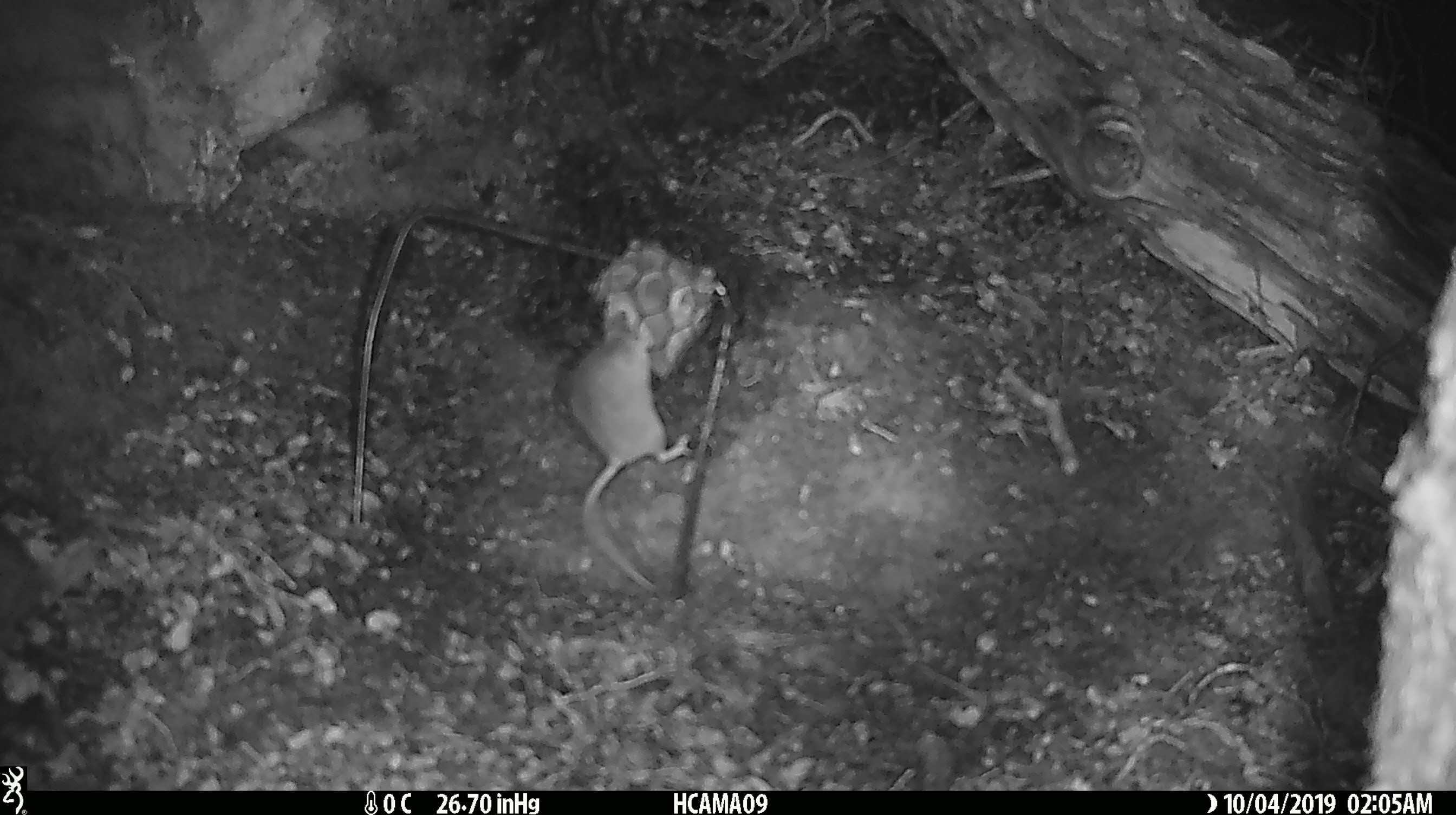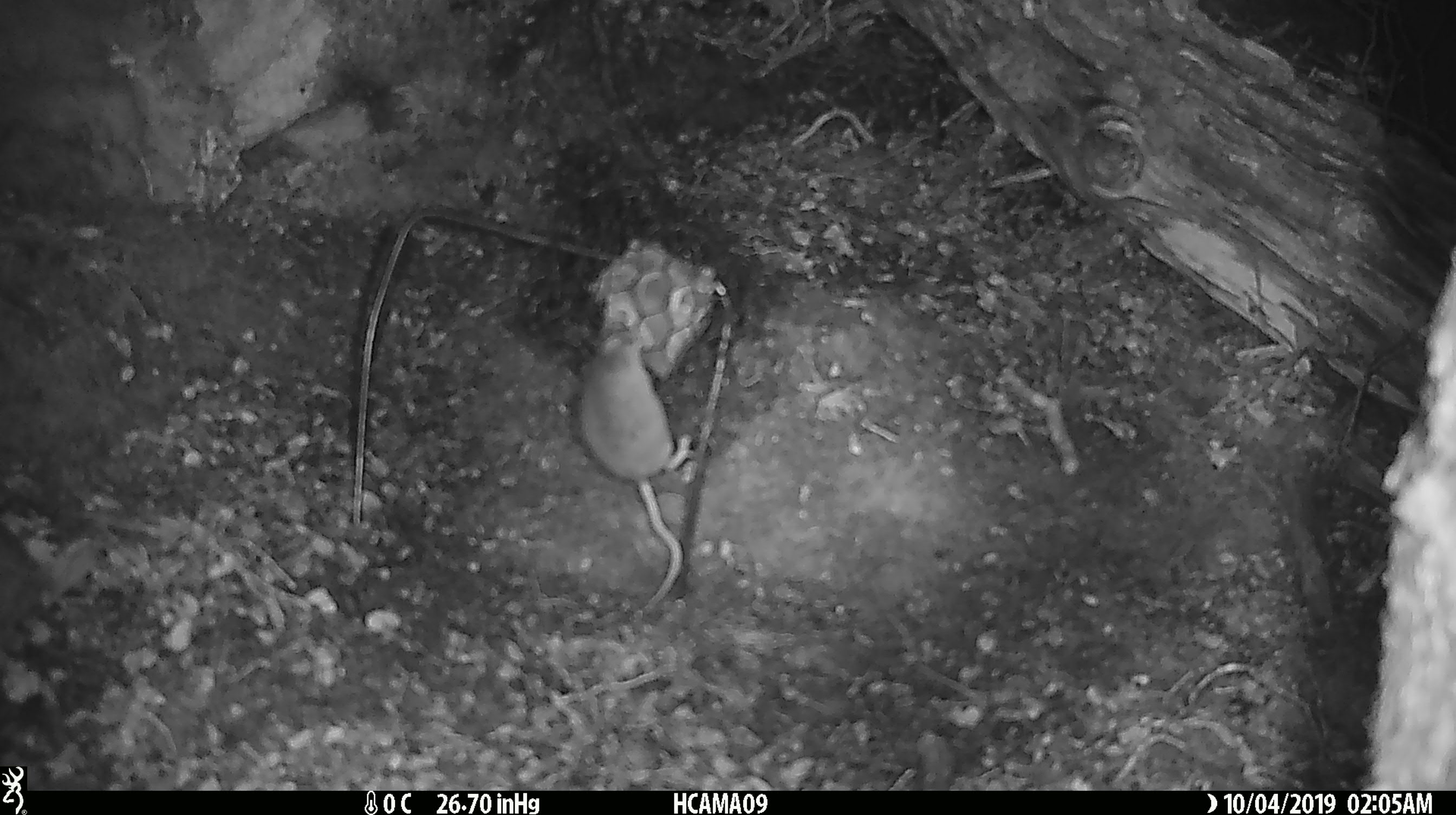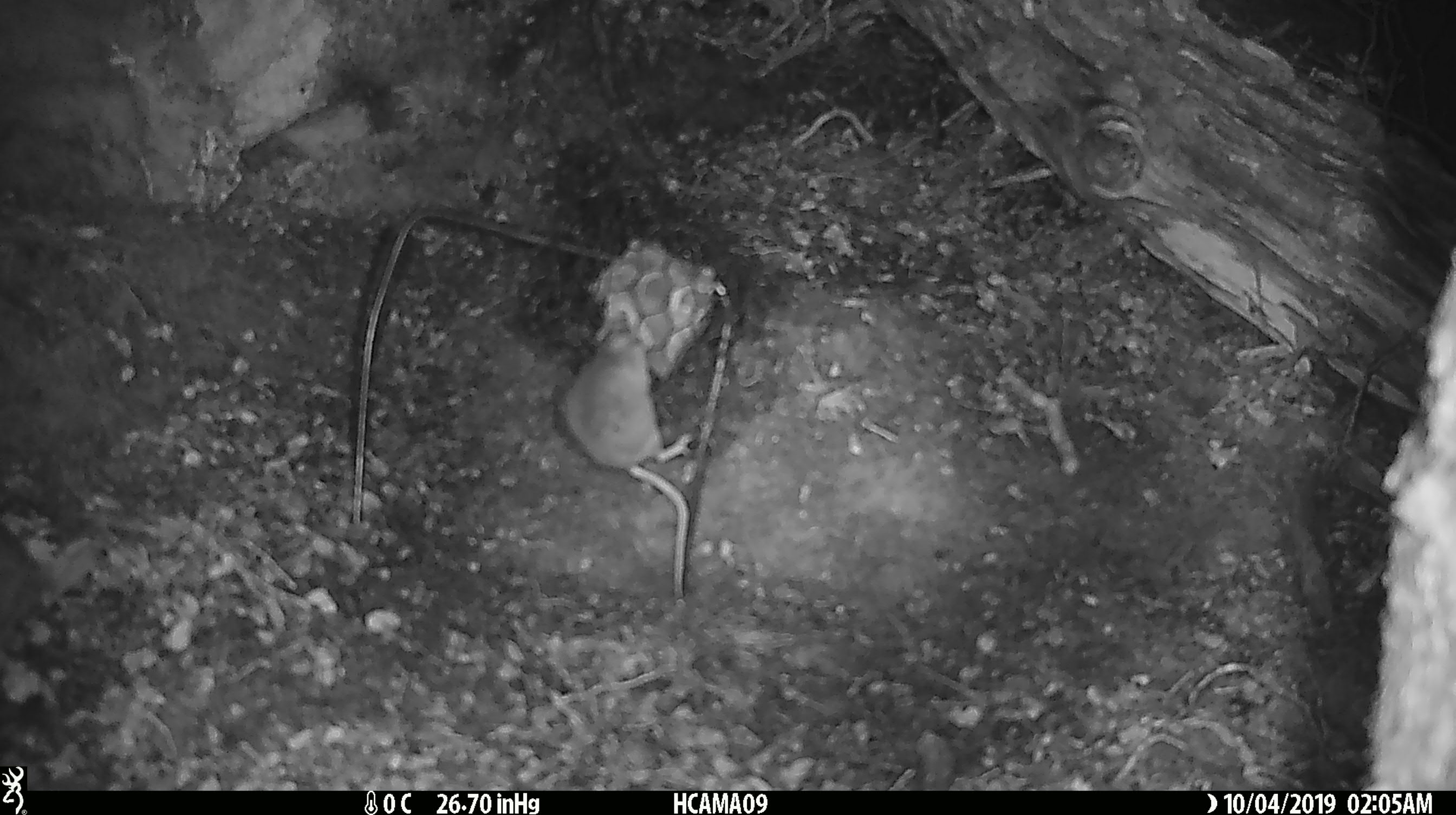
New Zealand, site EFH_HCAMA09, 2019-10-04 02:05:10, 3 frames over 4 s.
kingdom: Animalia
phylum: Chordata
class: Mammalia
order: Rodentia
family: Muridae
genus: Mus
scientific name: Mus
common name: mouse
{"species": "mouse (Mus)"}